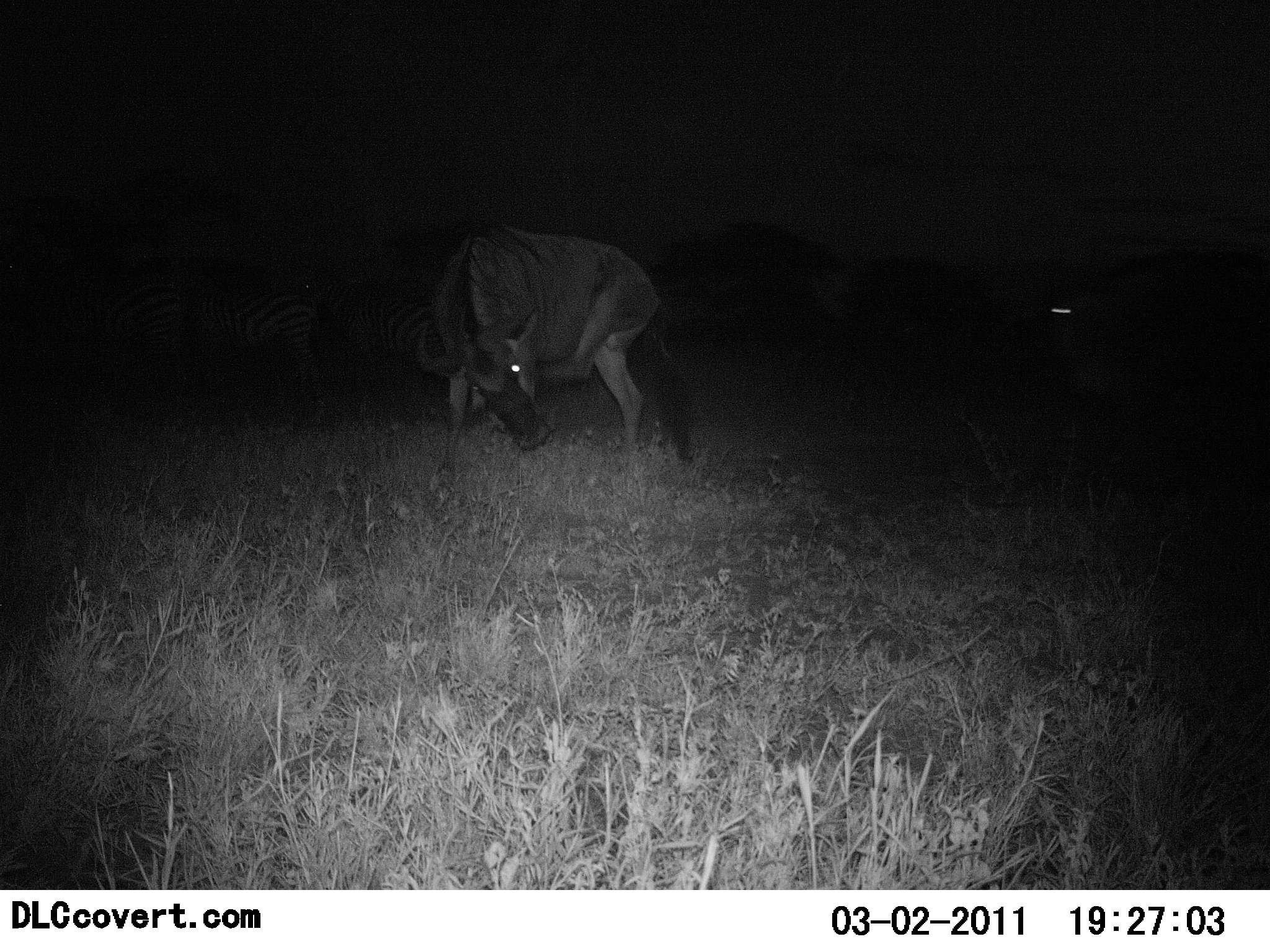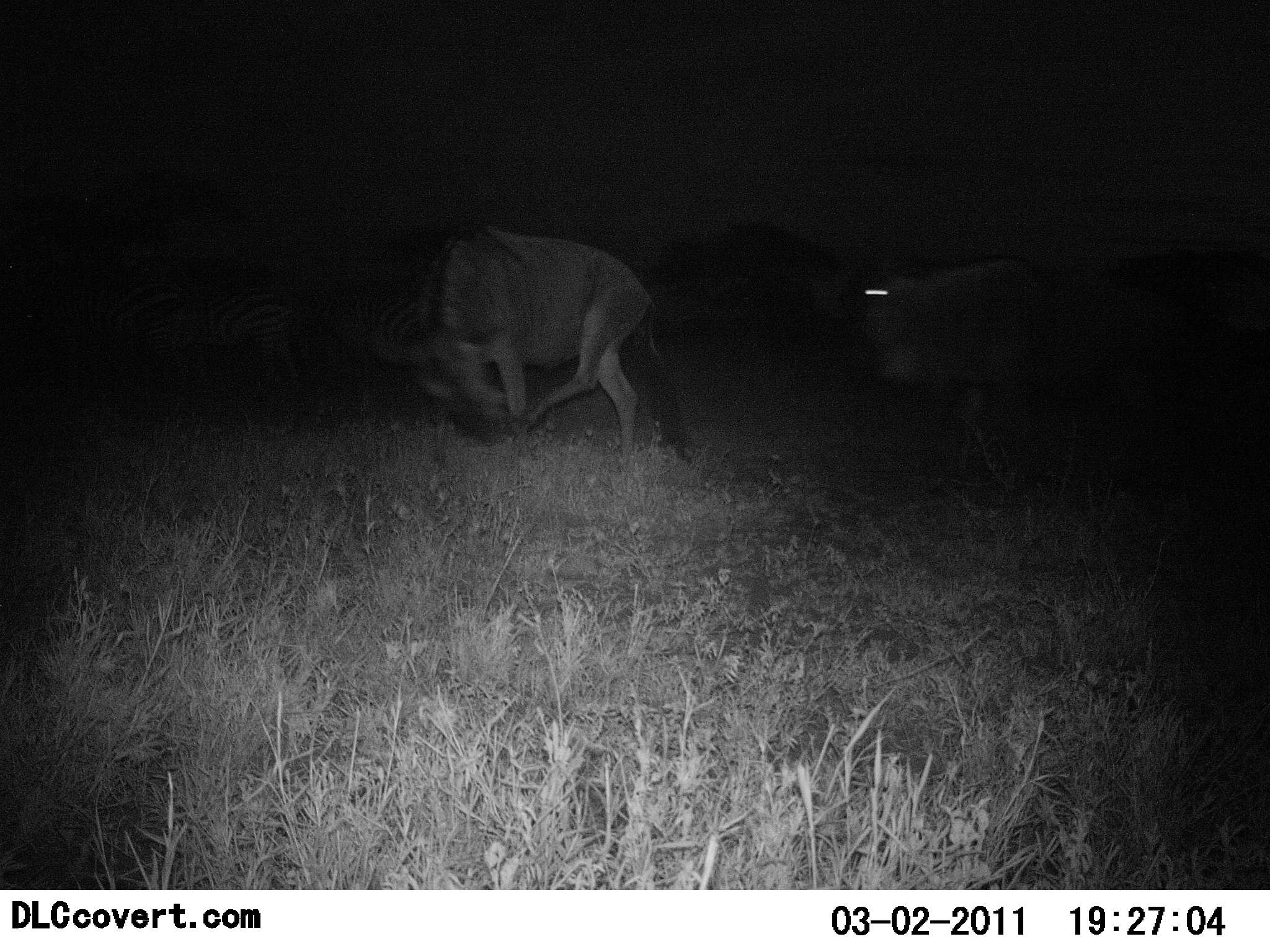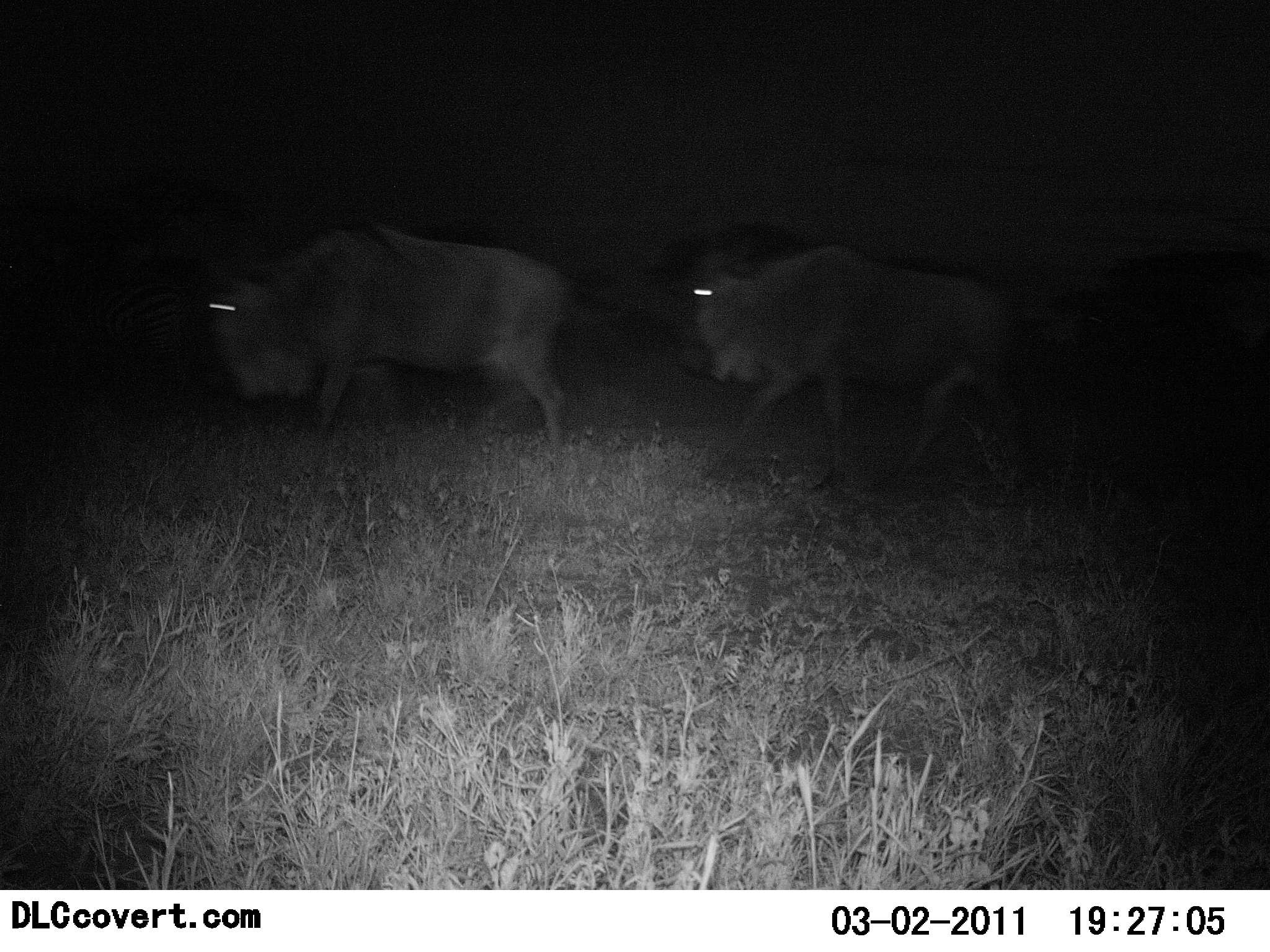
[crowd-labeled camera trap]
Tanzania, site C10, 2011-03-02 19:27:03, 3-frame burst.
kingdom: Animalia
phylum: Chordata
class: Mammalia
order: Artiodactyla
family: Bovidae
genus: Connochaetes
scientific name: Connochaetes taurinus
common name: blue wildebeest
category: wildebeest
Wildebeest (blue wildebeest) (Connochaetes taurinus), count 2. Behavior (volunteer vote fractions): standing 10%, resting 0%, moving 90%, interacting 5%. Young present (vote fraction): 0%. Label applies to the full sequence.